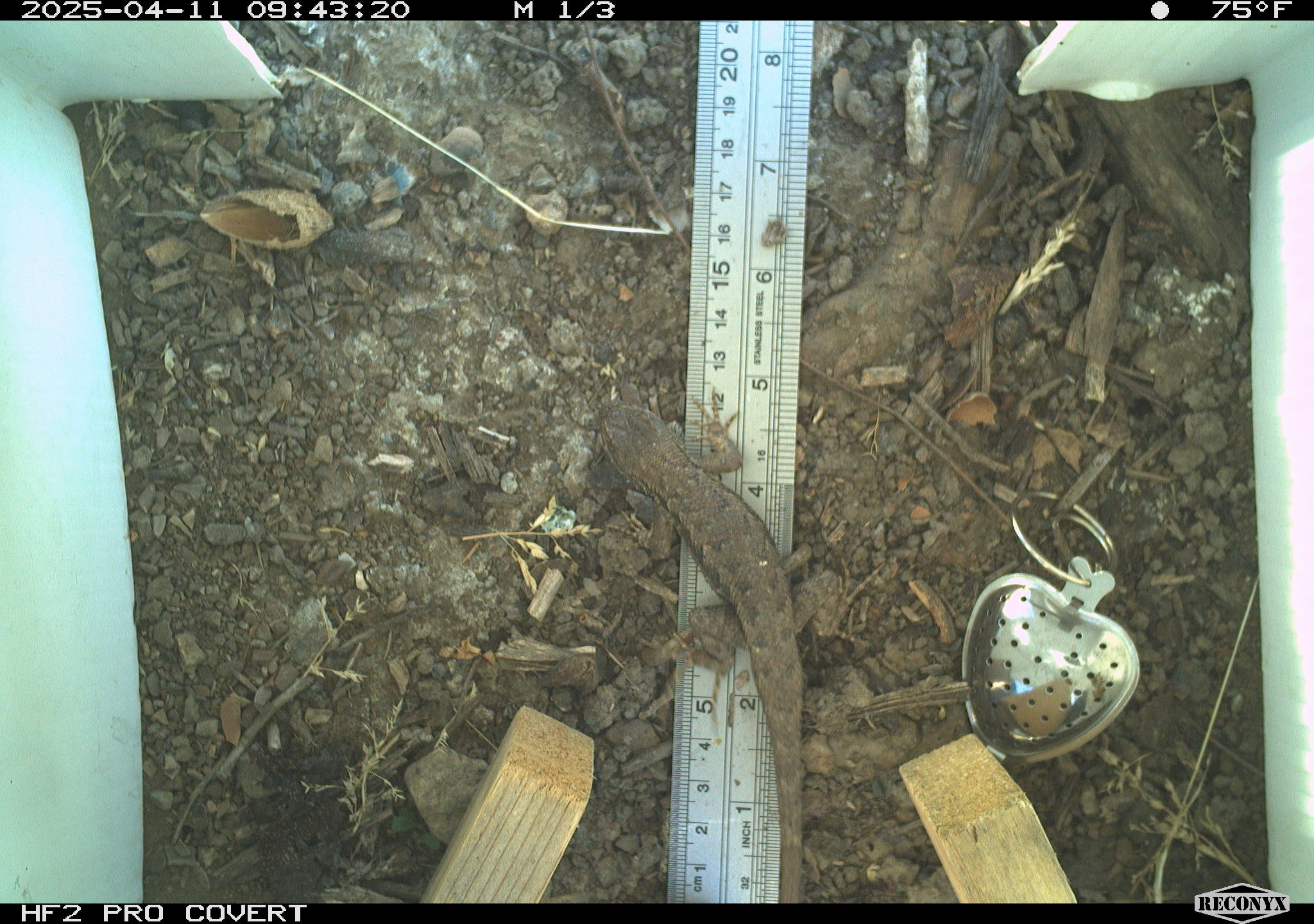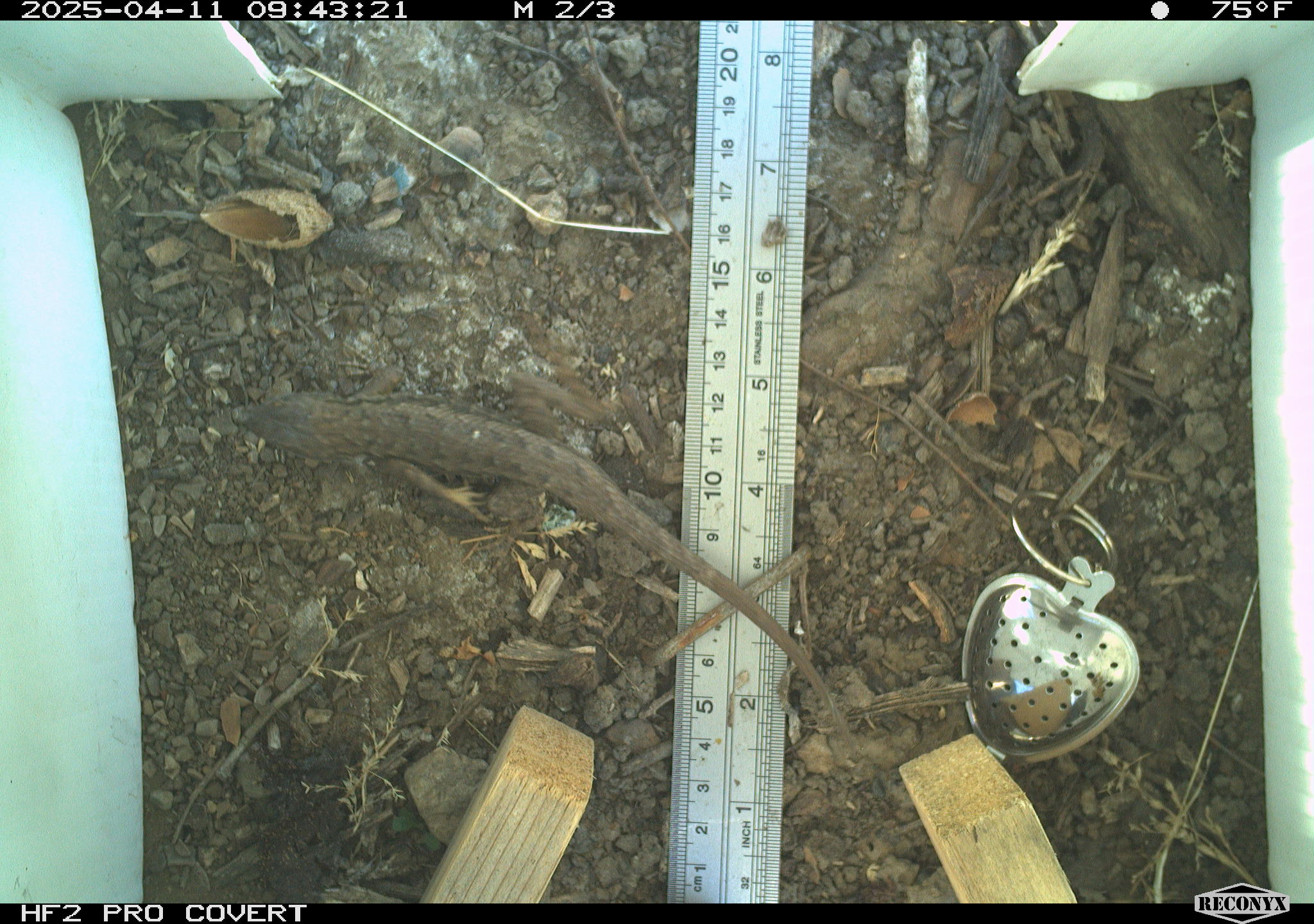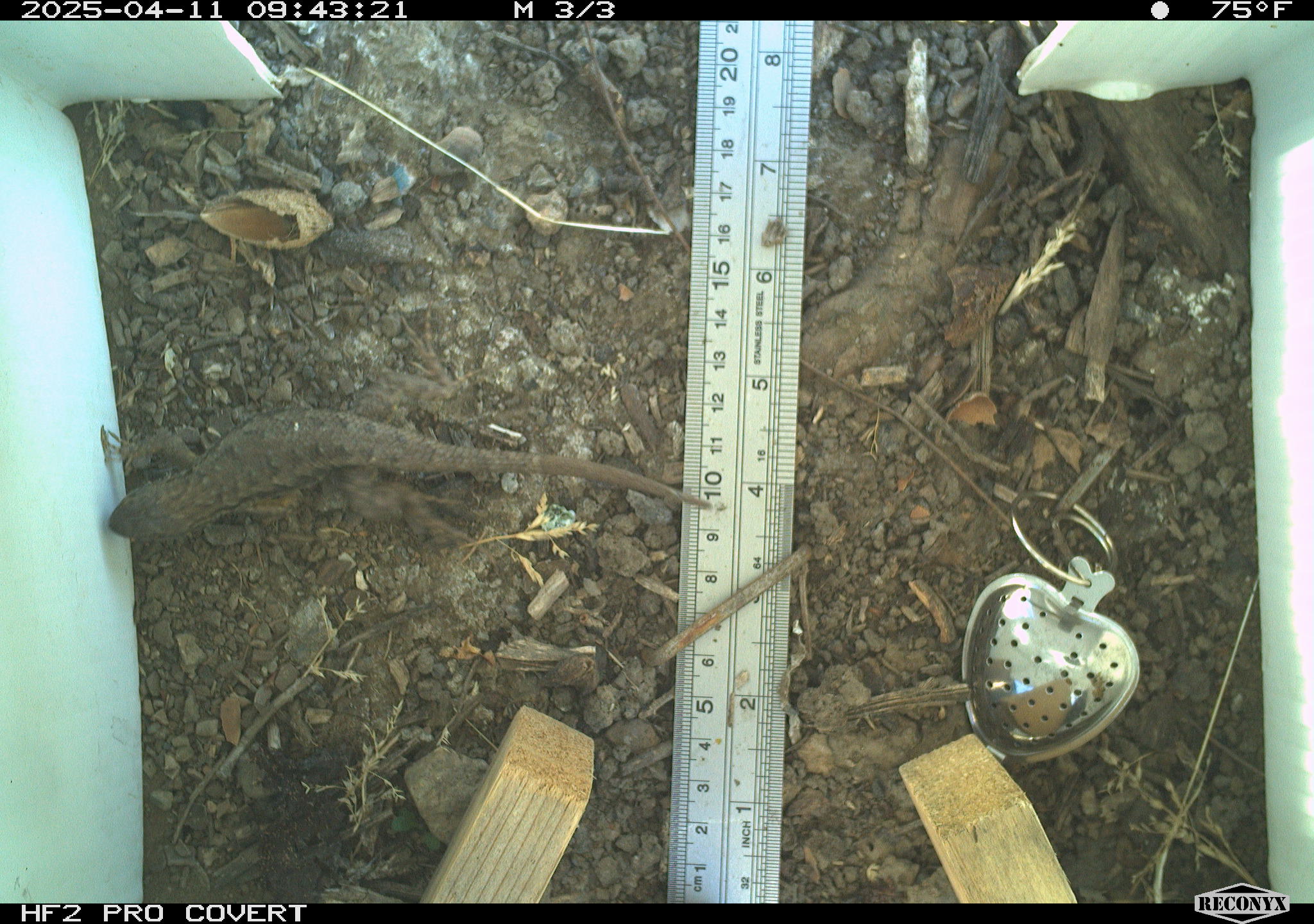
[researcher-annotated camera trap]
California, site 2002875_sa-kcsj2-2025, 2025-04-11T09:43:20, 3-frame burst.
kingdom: Animalia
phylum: Chordata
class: Reptilia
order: Squamata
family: Phrynosomatidae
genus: Sceloporus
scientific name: Sceloporus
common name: spiny lizards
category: sceloporus species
Sceloporus species (spiny lizards) (Sceloporus).